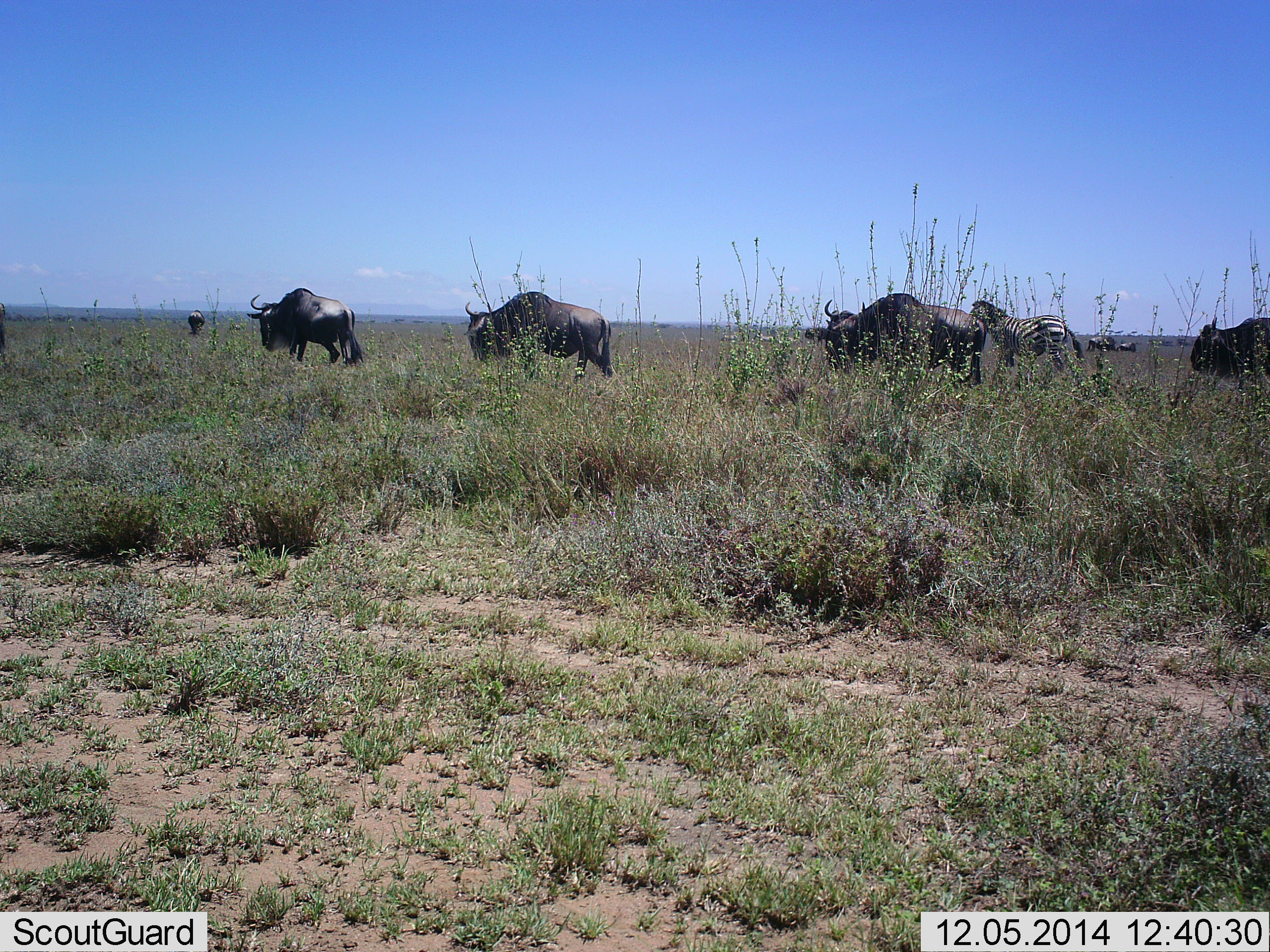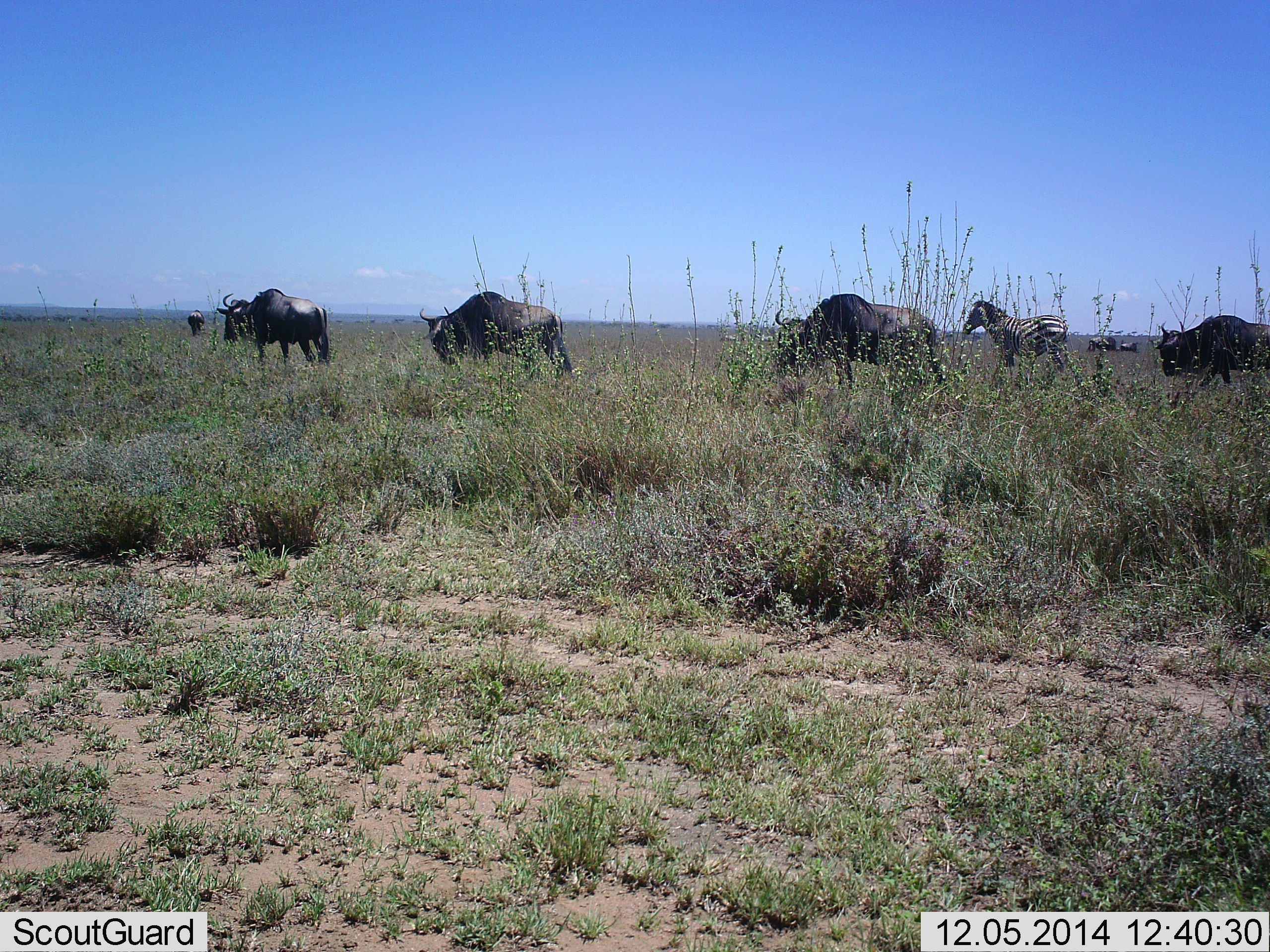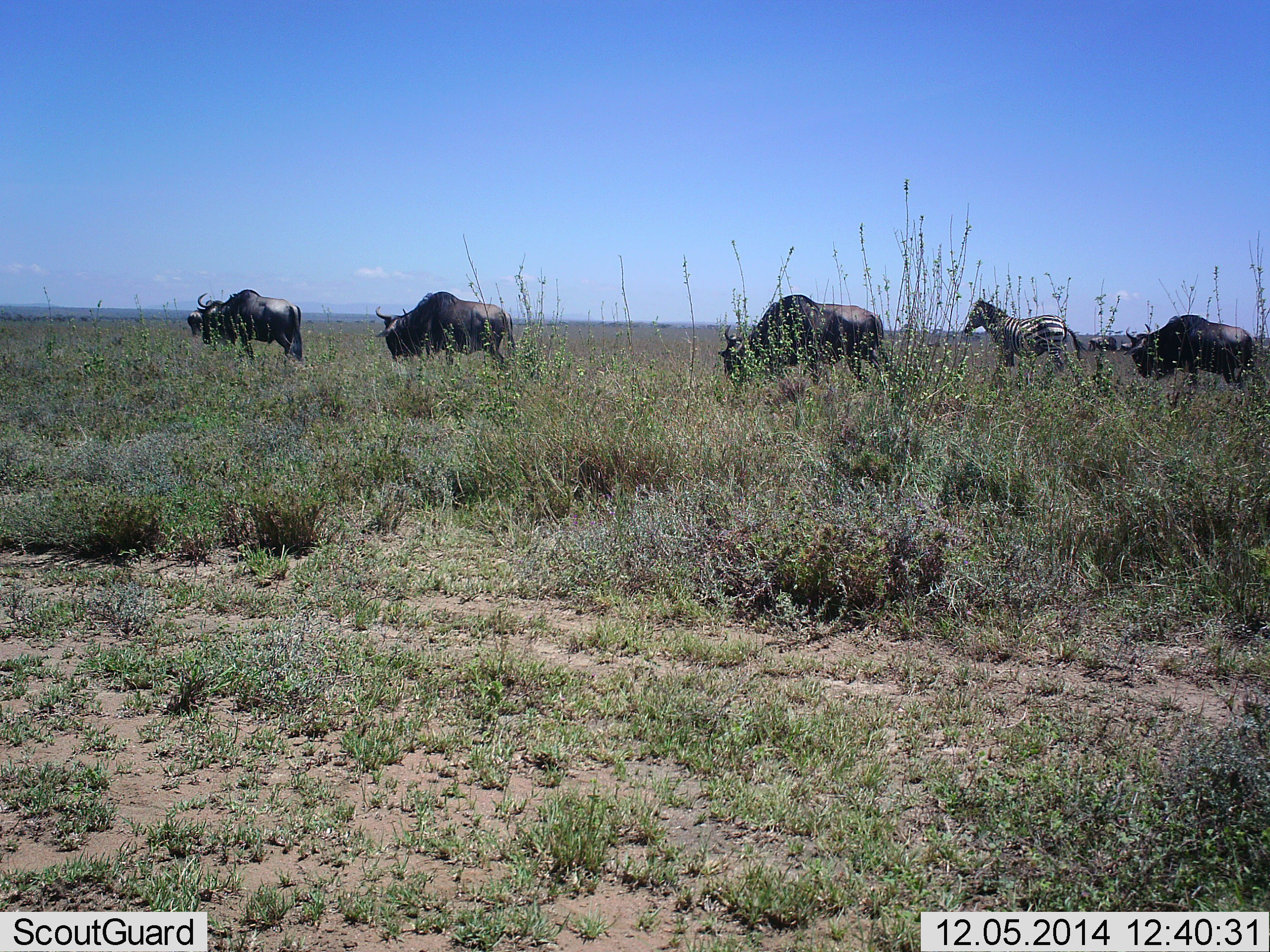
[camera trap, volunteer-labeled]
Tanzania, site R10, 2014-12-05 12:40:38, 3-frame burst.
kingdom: Animalia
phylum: Chordata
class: Mammalia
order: Artiodactyla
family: Bovidae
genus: Connochaetes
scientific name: Connochaetes taurinus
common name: blue wildebeest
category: wildebeest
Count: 5.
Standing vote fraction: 10%.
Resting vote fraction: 0%.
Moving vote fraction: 80%.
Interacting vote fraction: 0%.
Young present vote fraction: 0%.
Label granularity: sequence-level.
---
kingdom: Animalia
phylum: Chordata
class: Mammalia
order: Perissodactyla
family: Equidae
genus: Equus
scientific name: Equus quagga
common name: plains zebra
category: zebra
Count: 1.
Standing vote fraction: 50%.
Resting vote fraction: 0%.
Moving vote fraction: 42%.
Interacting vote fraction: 0%.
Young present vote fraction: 0%.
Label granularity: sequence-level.